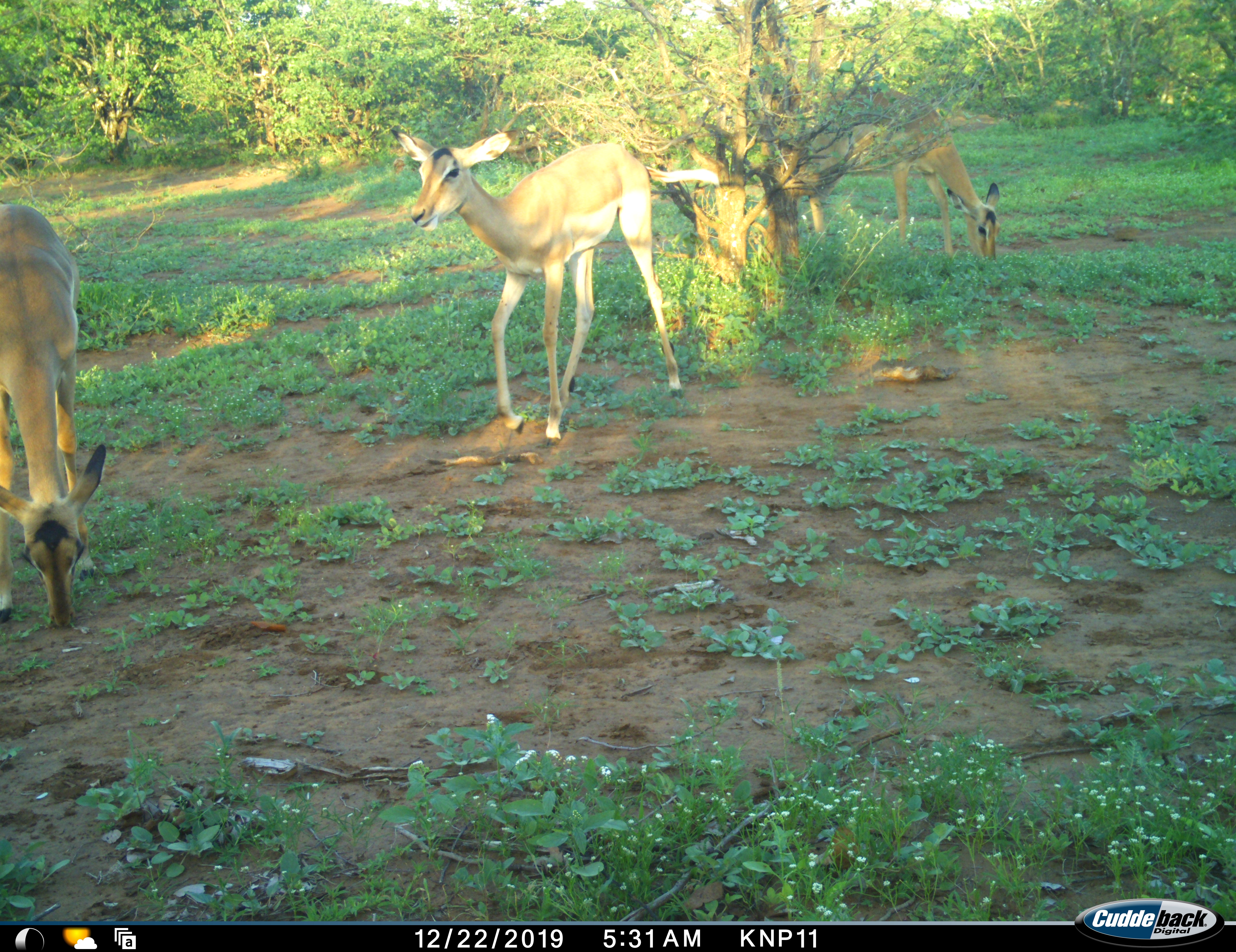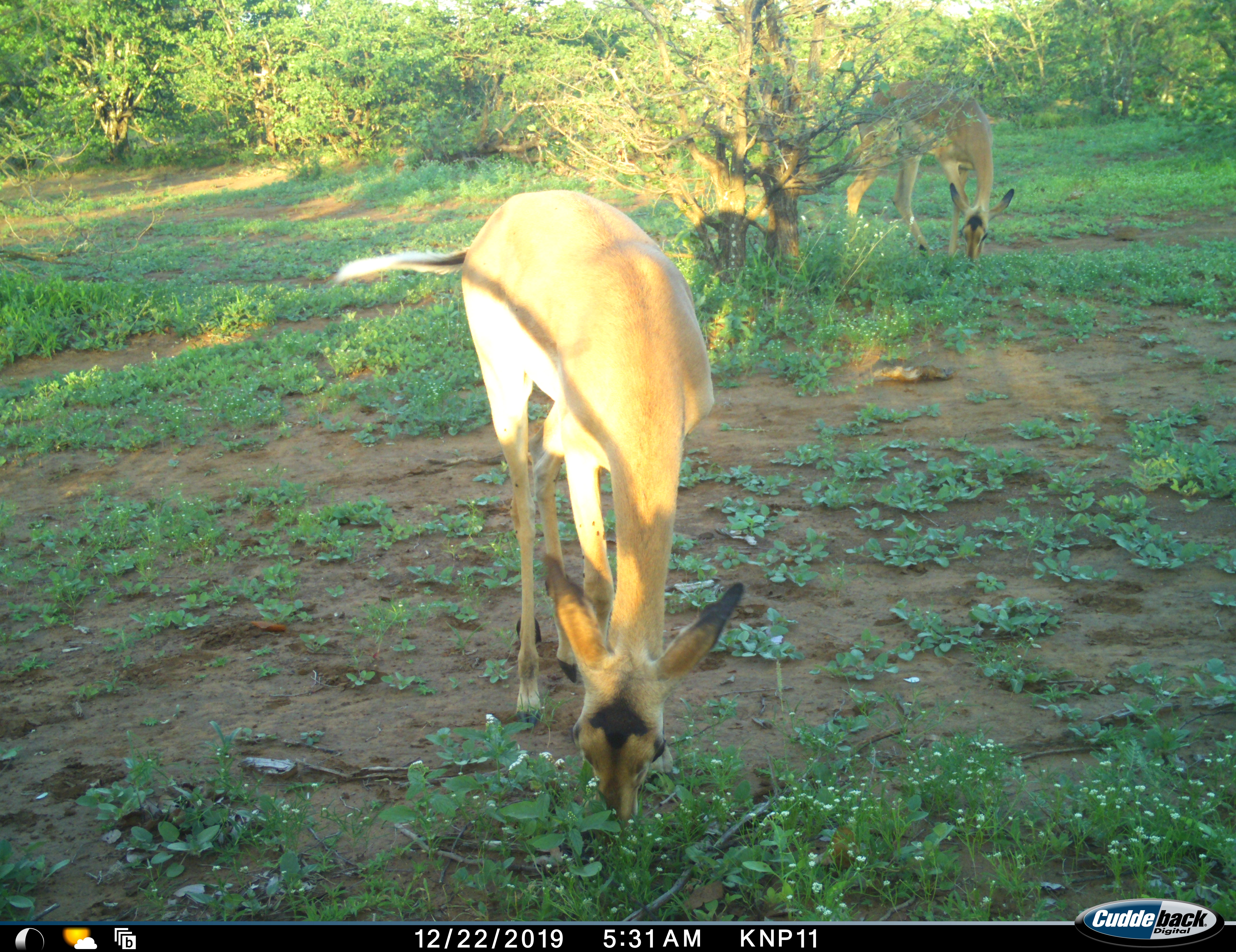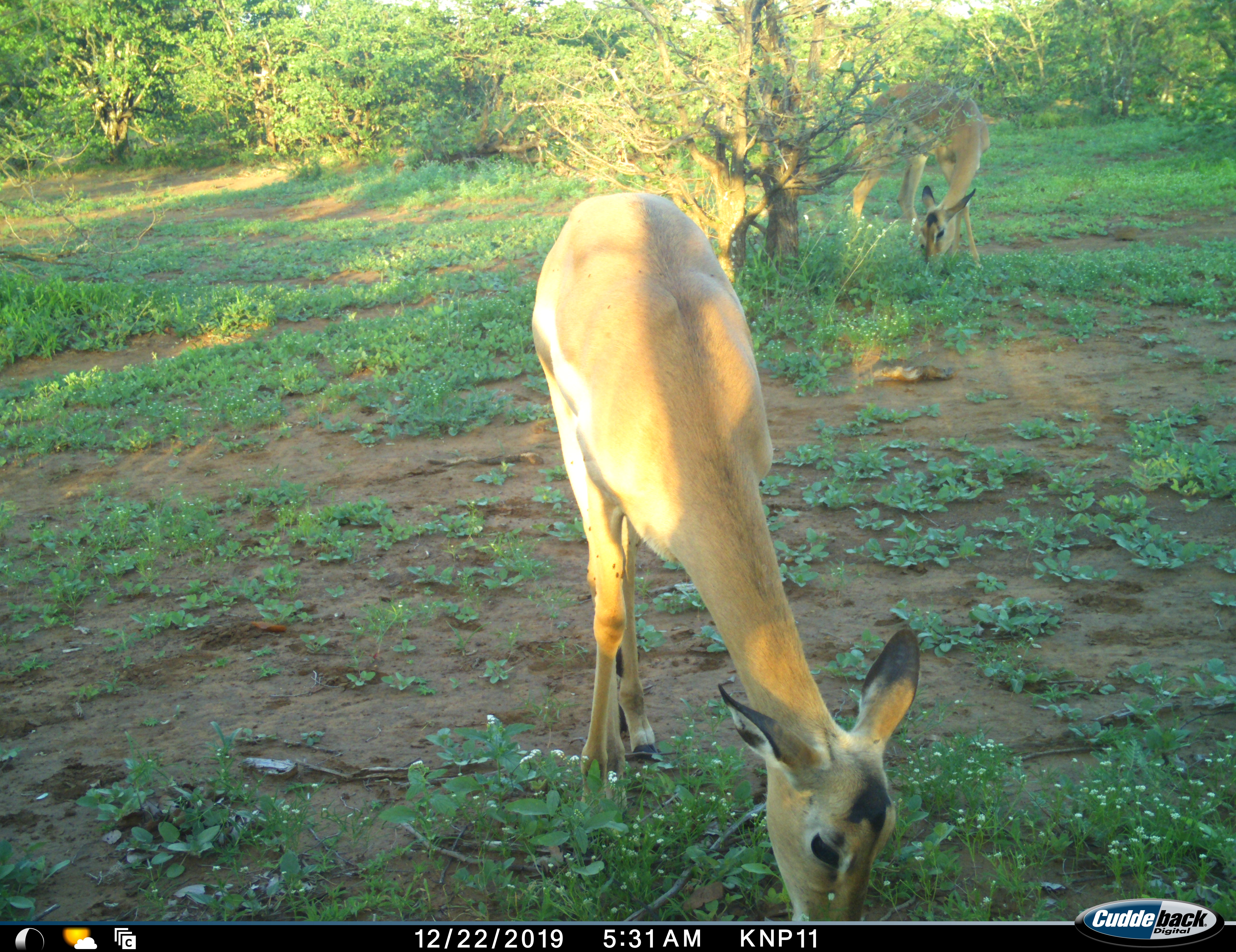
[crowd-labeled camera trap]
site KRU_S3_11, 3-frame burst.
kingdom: Animalia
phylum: Chordata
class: Mammalia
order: Artiodactyla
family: Bovidae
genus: Aepyceros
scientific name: Aepyceros melampus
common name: impala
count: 3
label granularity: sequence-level